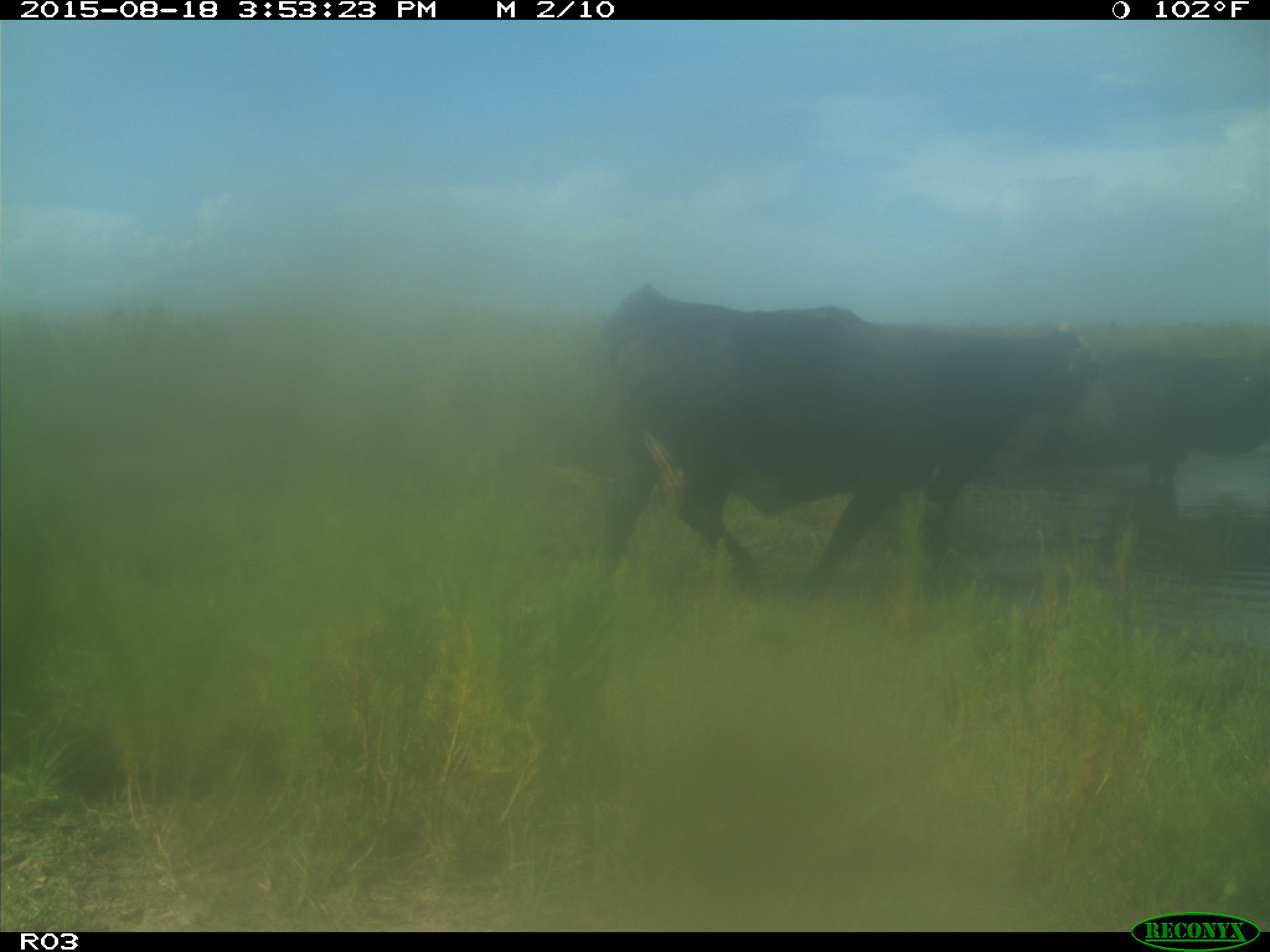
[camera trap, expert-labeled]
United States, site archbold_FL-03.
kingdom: Animalia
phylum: Chordata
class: Mammalia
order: Artiodactyla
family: Bovidae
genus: Bos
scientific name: Bos taurus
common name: domestic cow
Bos taurus (domestic cow).